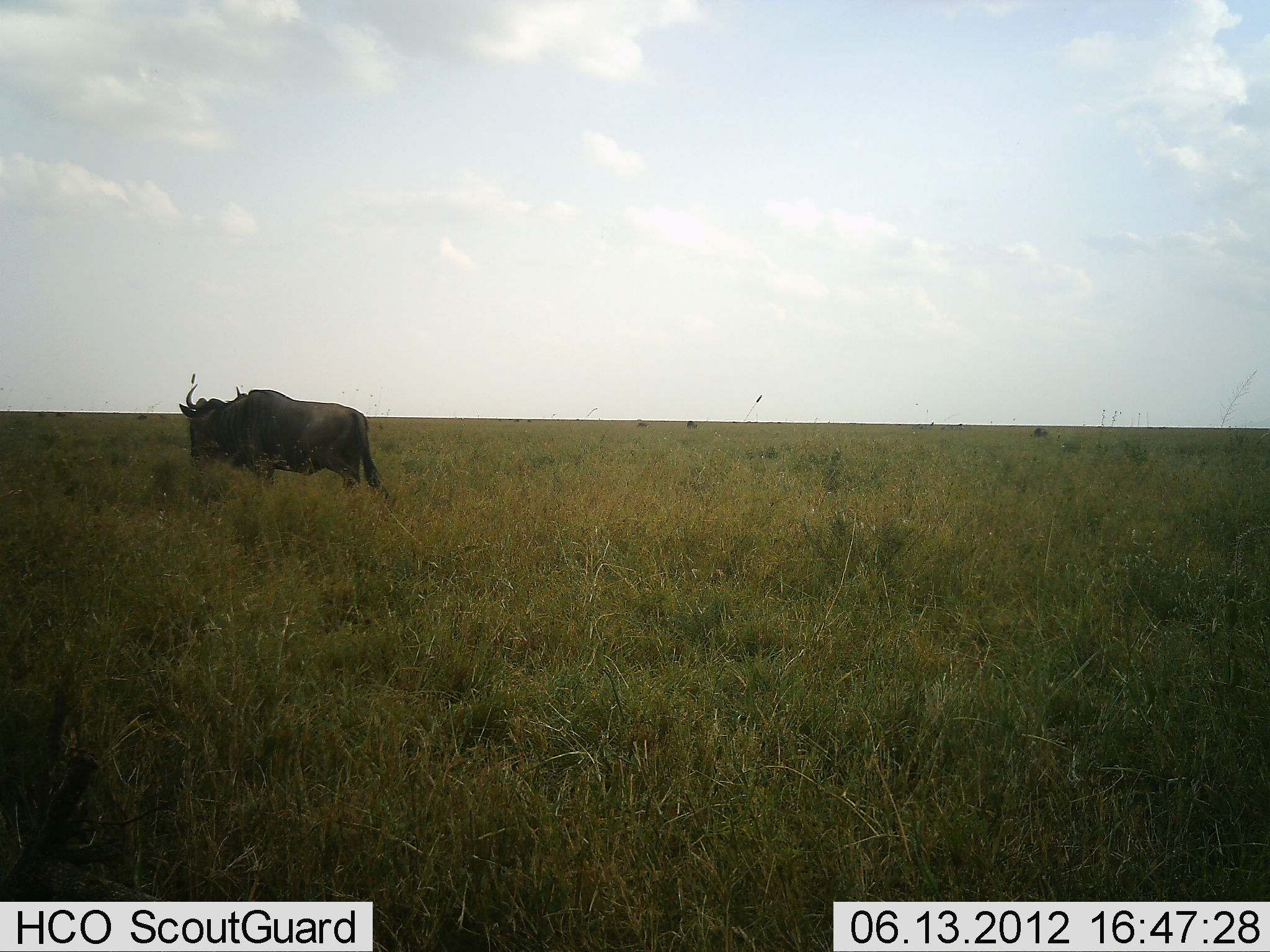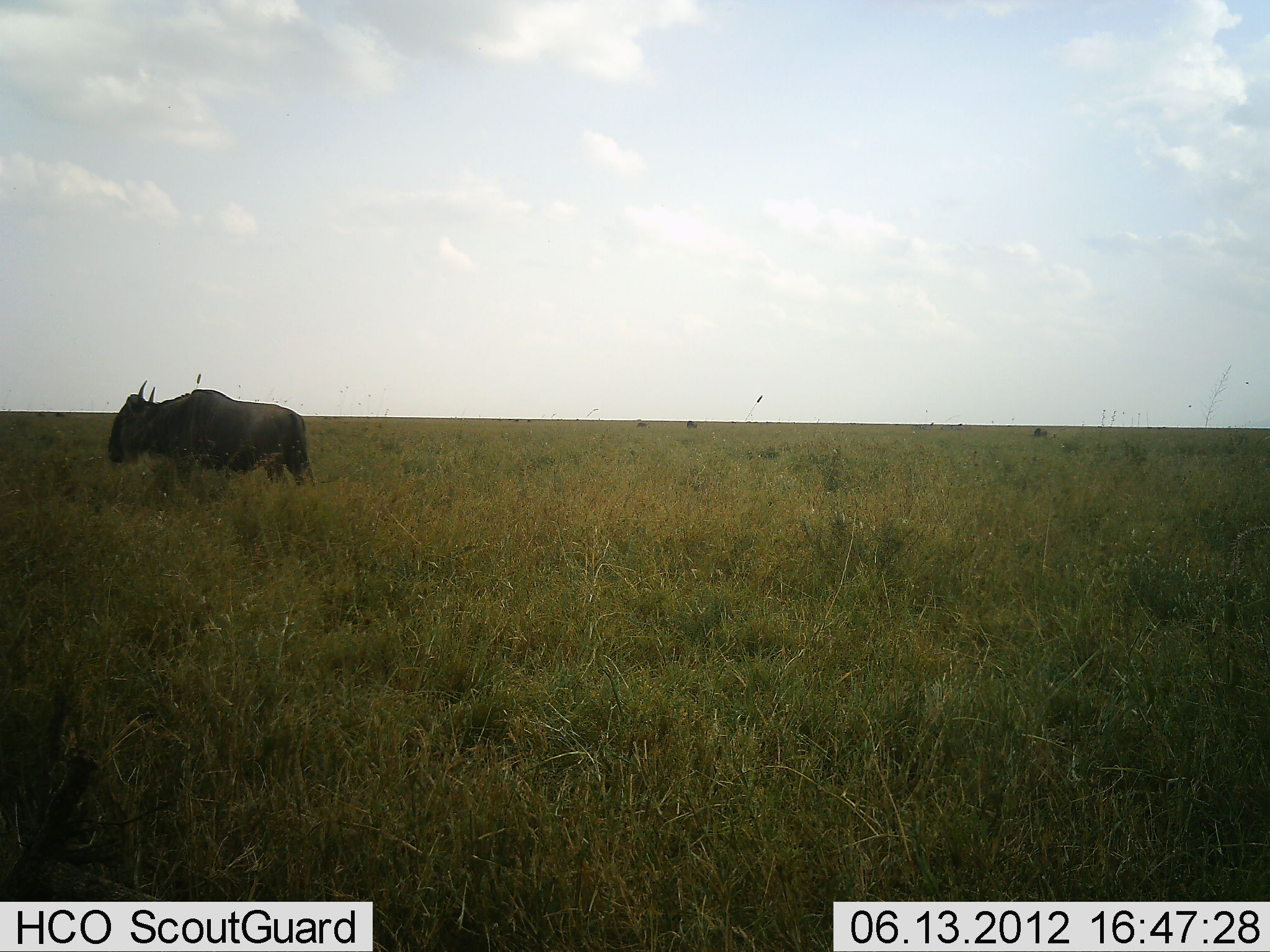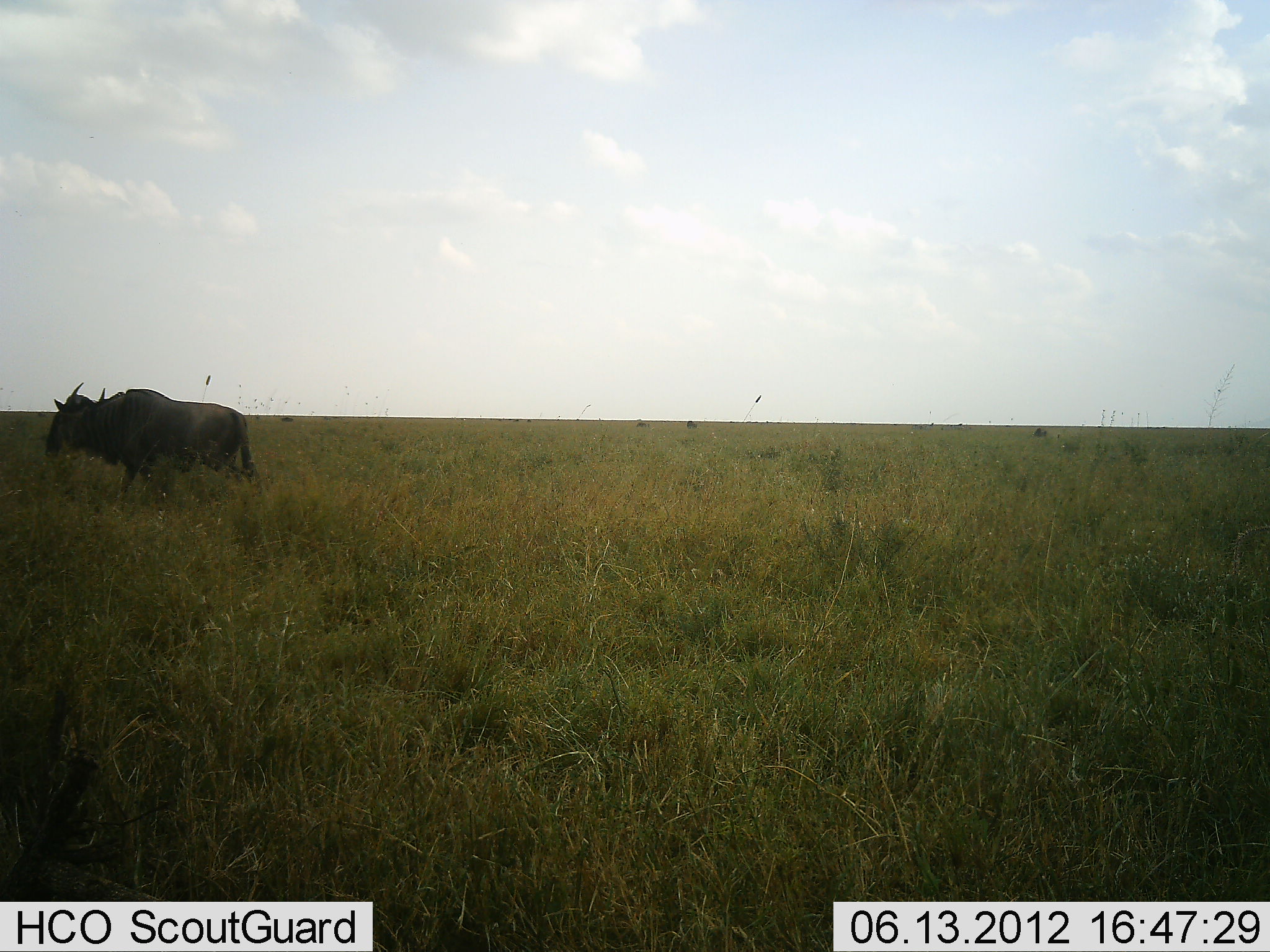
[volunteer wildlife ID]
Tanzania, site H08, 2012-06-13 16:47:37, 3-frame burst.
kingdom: Animalia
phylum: Chordata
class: Mammalia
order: Artiodactyla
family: Bovidae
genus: Connochaetes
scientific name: Connochaetes taurinus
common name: blue wildebeest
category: wildebeest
Wildebeest (blue wildebeest) (Connochaetes taurinus), count 1. Behavior (volunteer vote fractions): standing 10%, resting 0%, moving 100%, interacting 0%. Young present (vote fraction): 0%. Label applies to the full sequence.